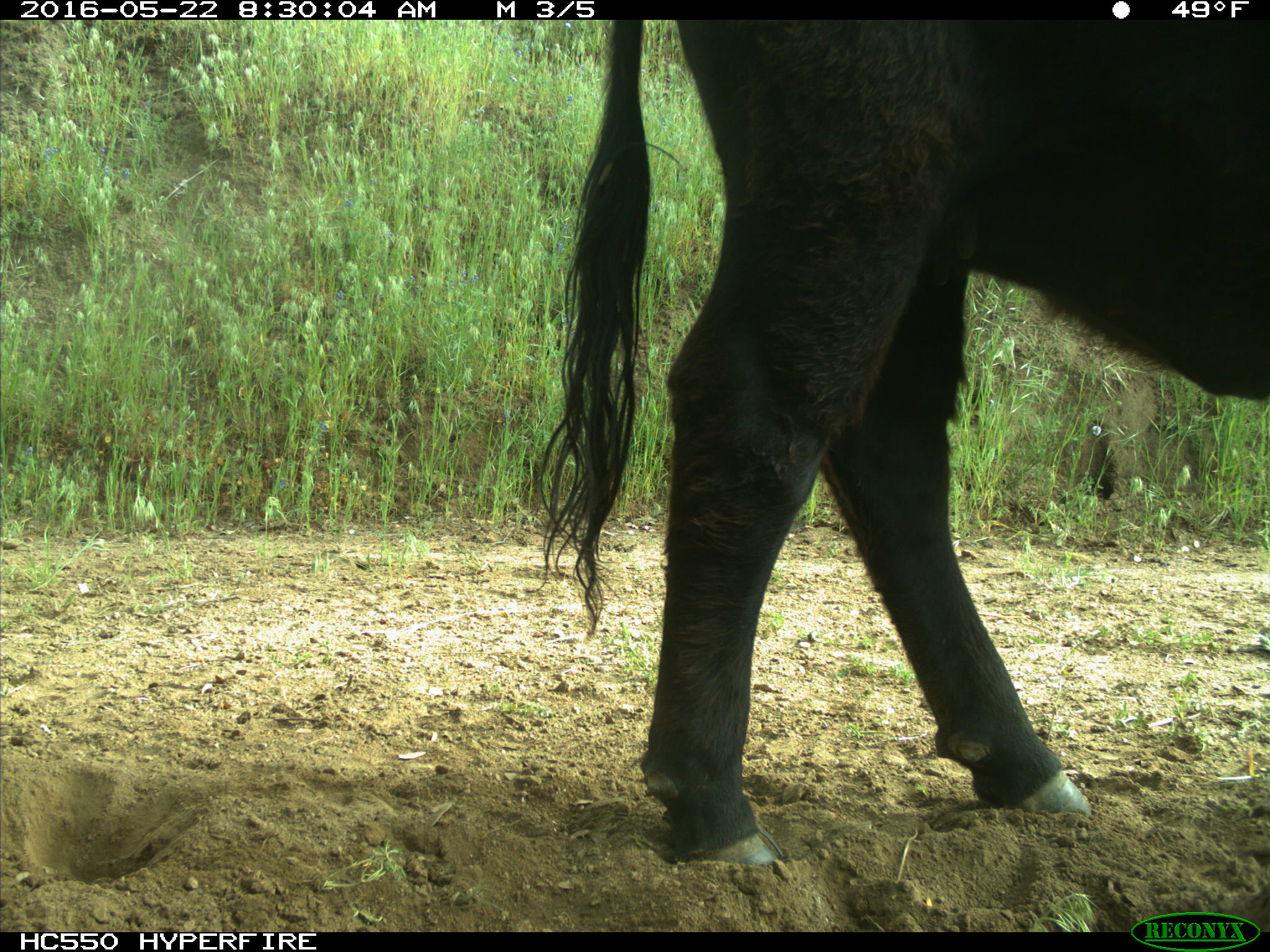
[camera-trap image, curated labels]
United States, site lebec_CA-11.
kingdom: Animalia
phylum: Chordata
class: Mammalia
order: Artiodactyla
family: Bovidae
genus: Bos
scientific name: Bos taurus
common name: domestic cow